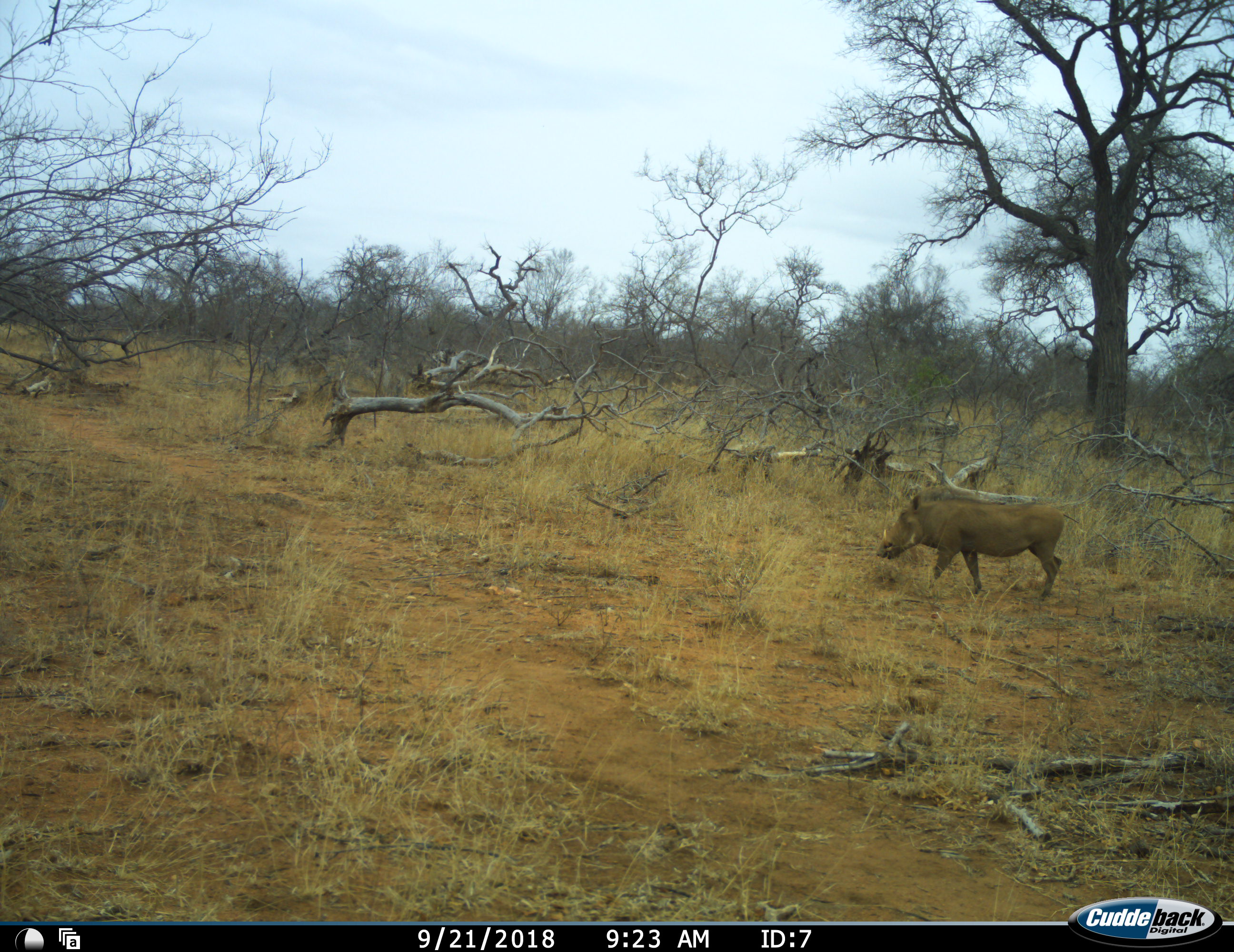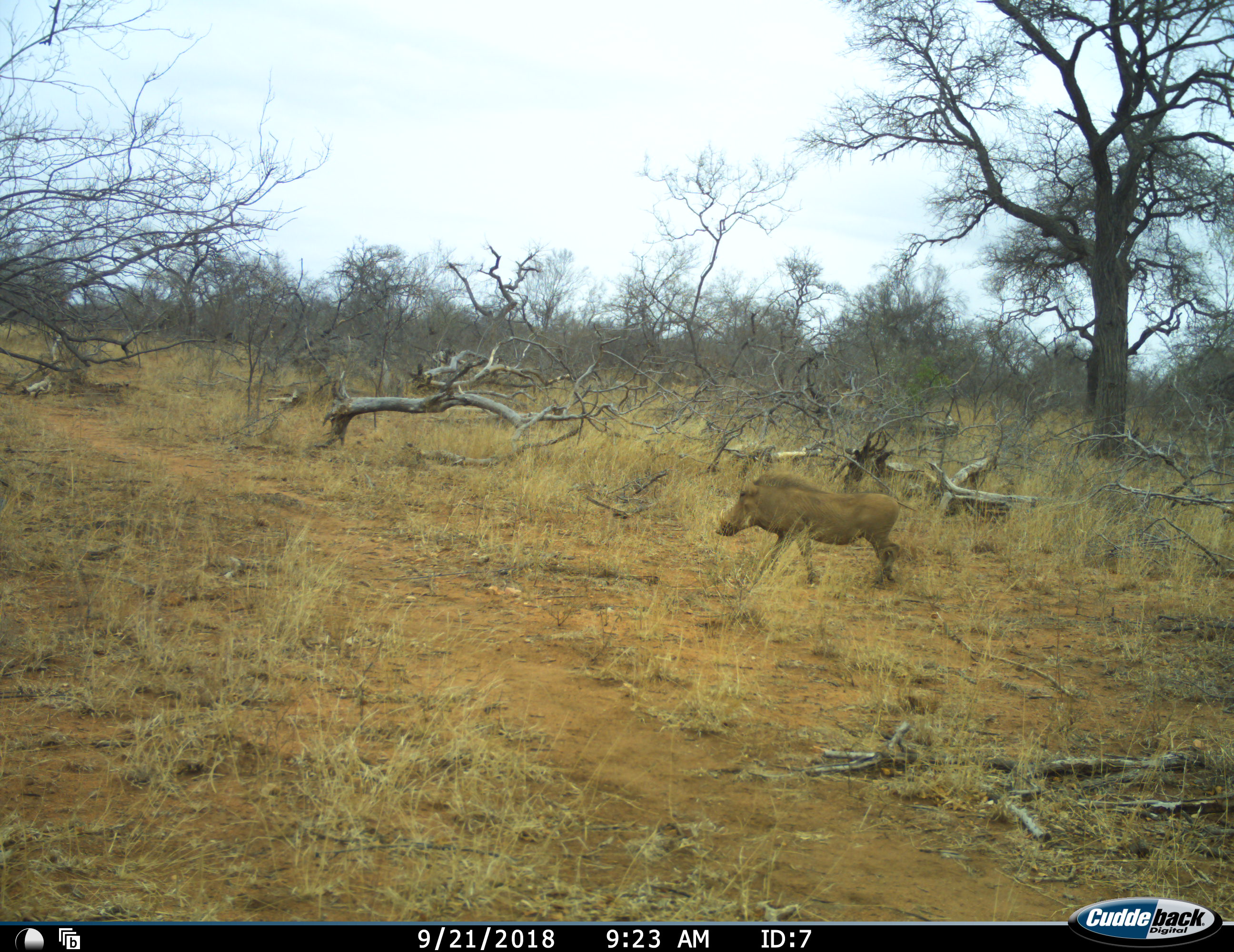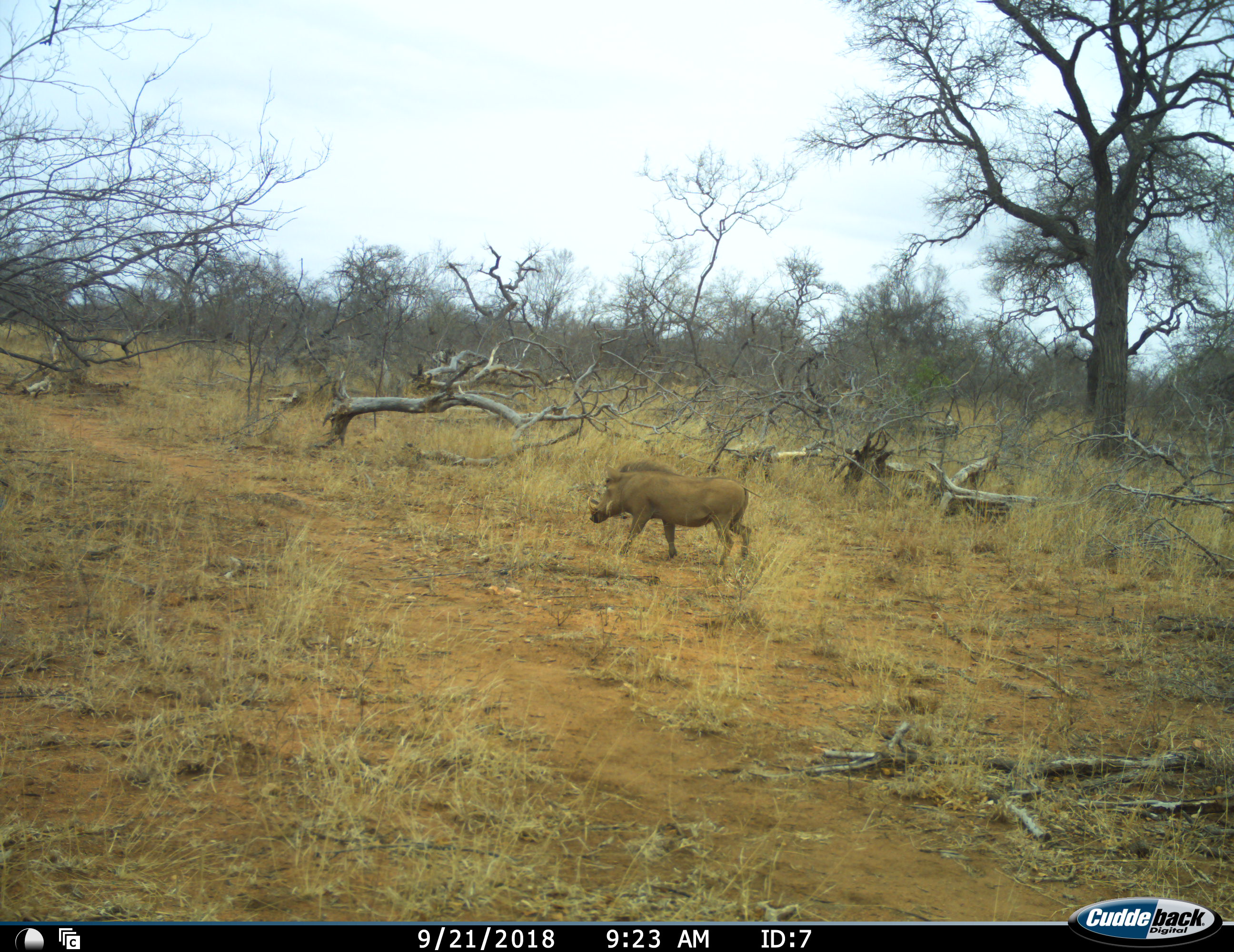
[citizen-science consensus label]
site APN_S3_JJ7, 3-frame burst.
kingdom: Animalia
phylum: Chordata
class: Mammalia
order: Artiodactyla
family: Suidae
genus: Phacochoerus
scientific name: Phacochoerus africanus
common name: warthog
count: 1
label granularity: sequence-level